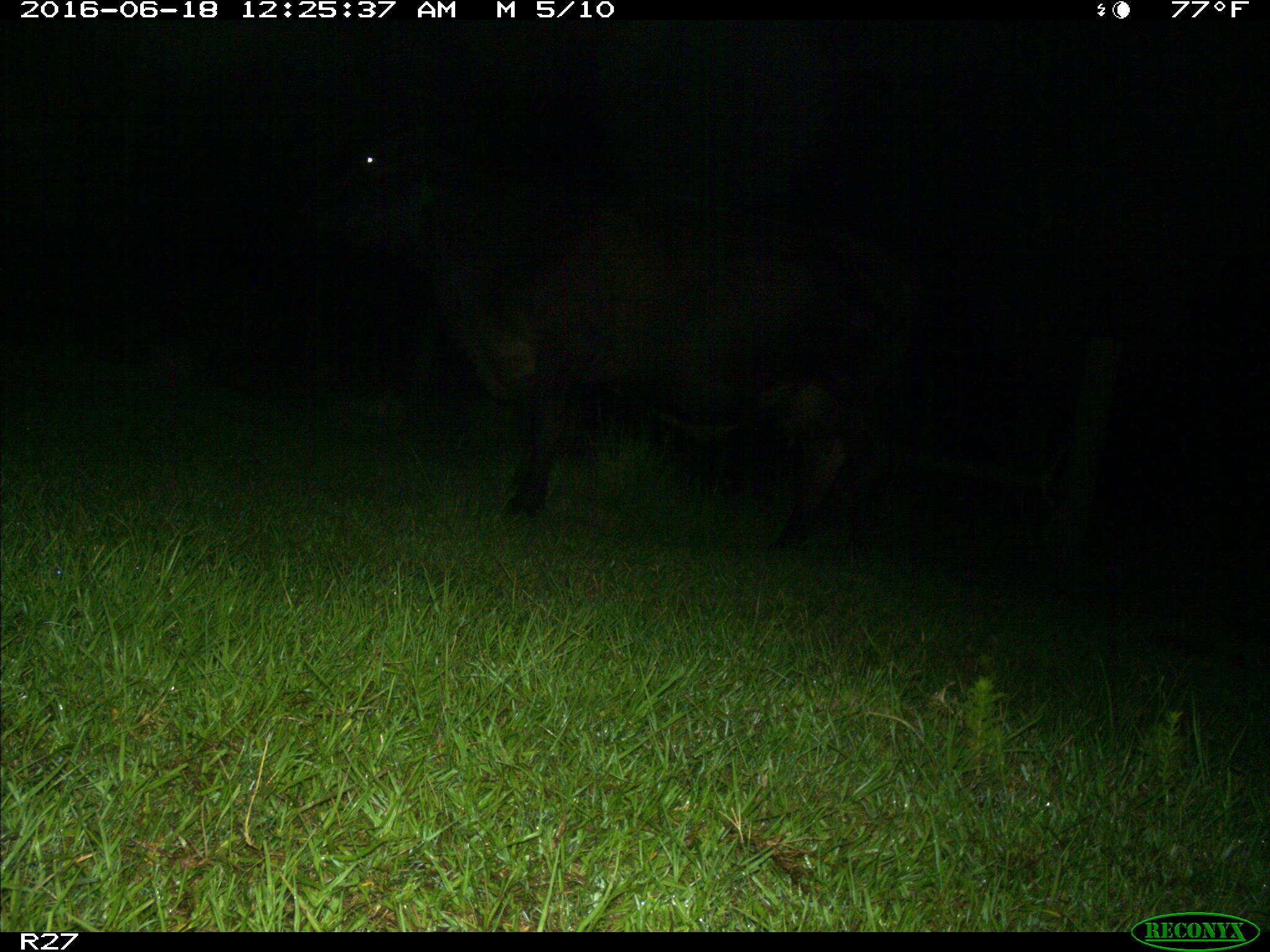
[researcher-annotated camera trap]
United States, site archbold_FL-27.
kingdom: Animalia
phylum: Chordata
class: Mammalia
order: Artiodactyla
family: Bovidae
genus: Bos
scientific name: Bos taurus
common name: domestic cow